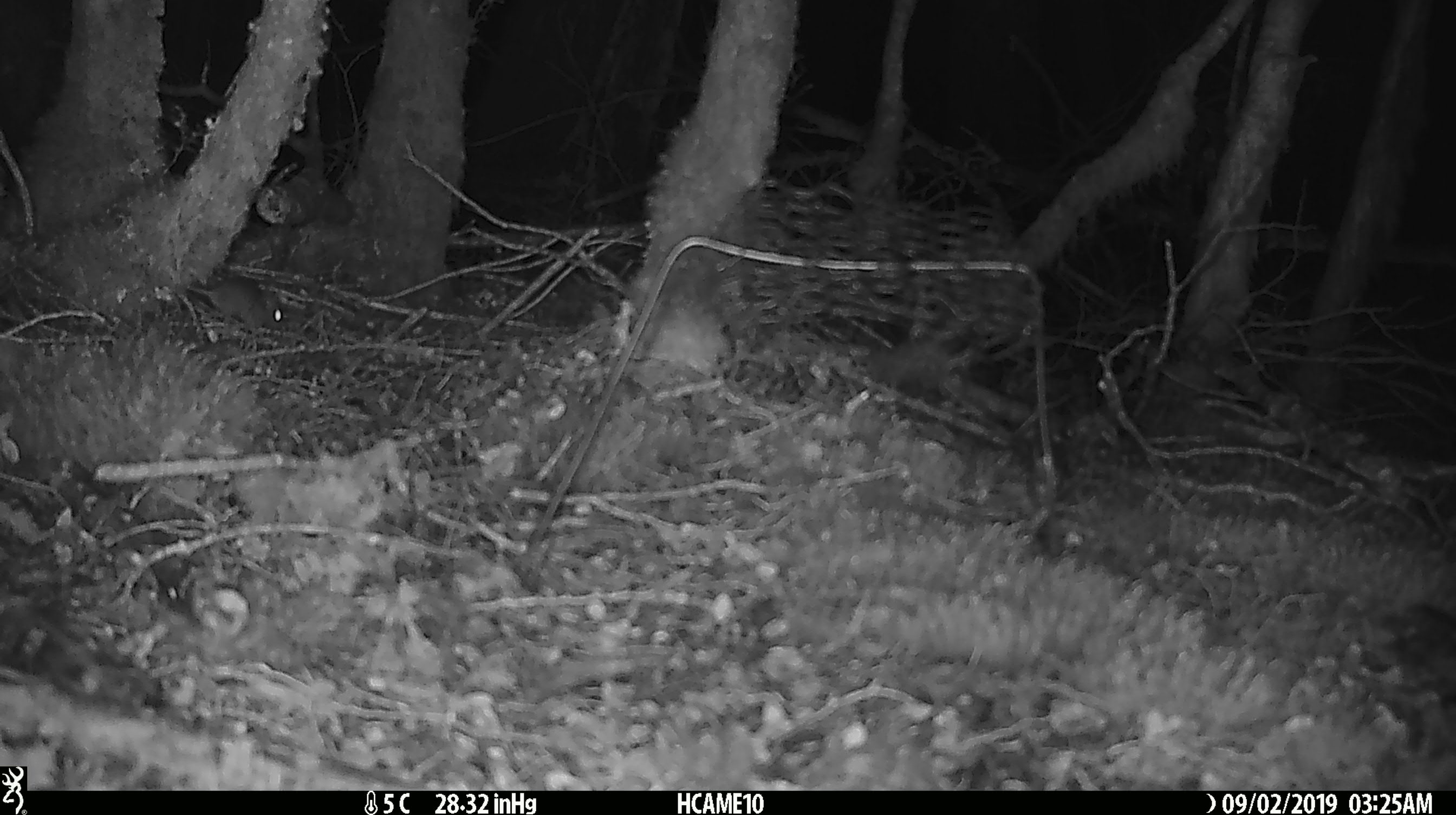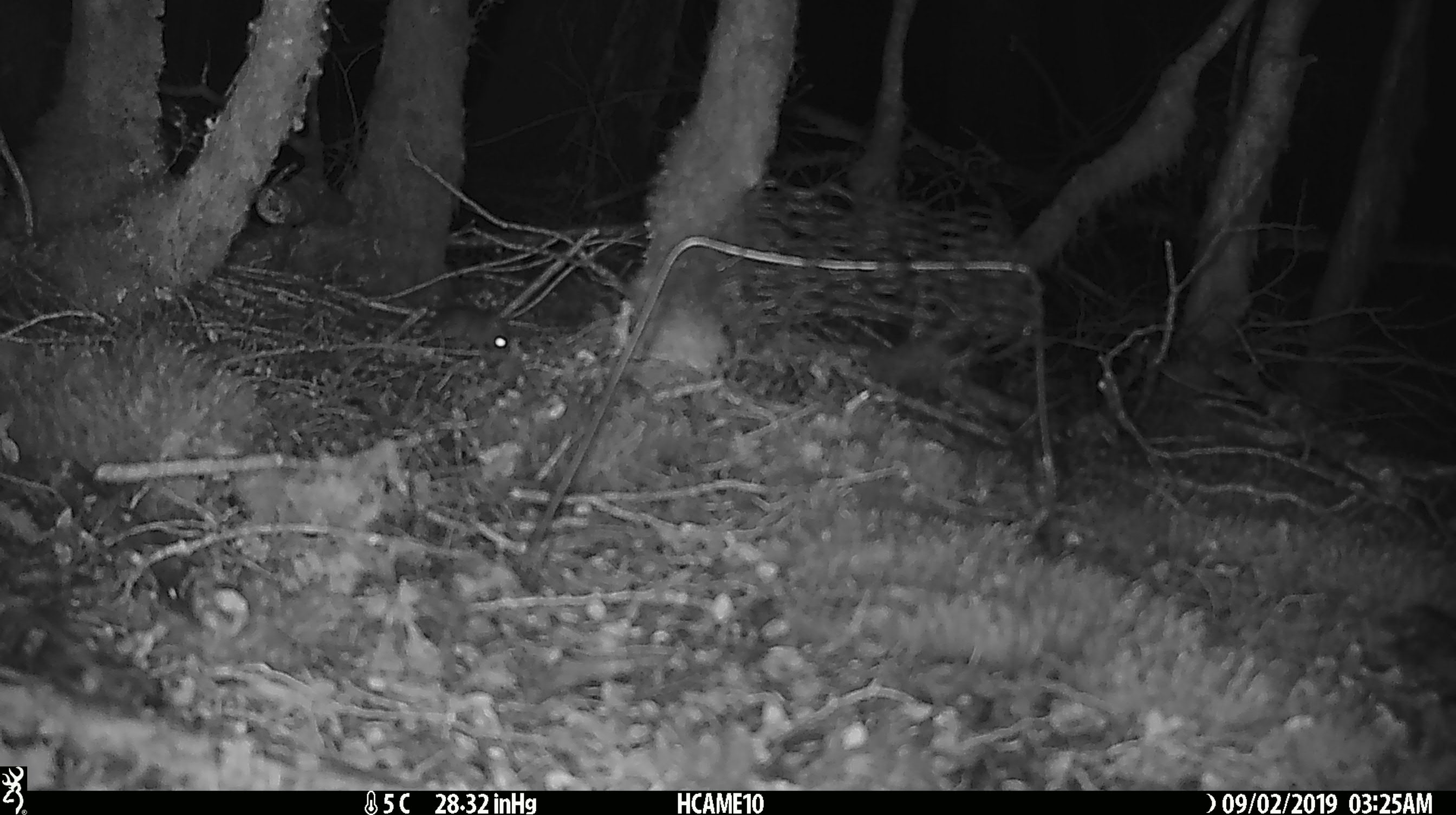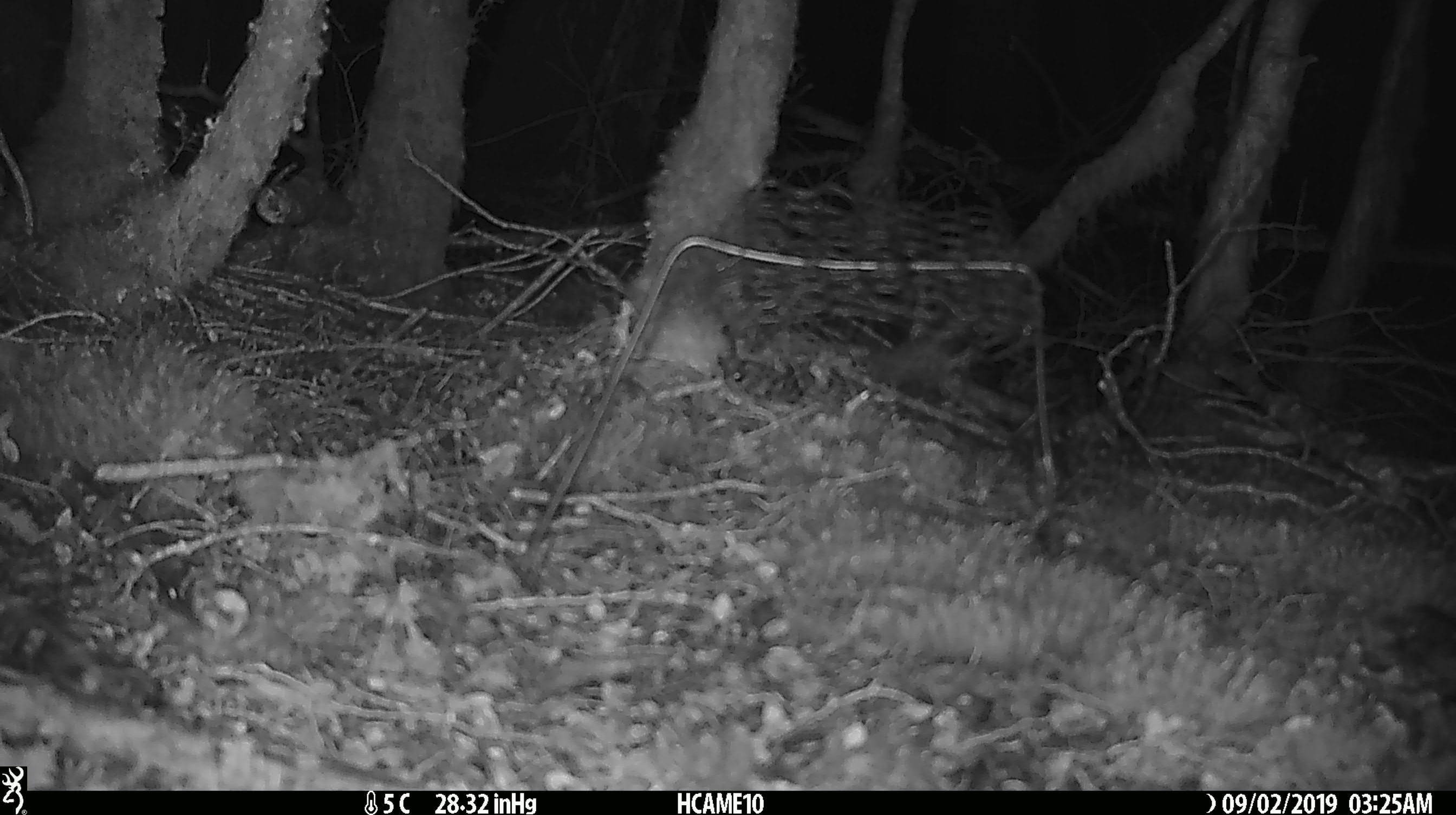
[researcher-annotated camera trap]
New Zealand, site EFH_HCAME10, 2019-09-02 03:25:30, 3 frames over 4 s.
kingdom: Animalia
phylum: Chordata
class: Mammalia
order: Rodentia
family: Muridae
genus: Mus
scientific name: Mus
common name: mouse